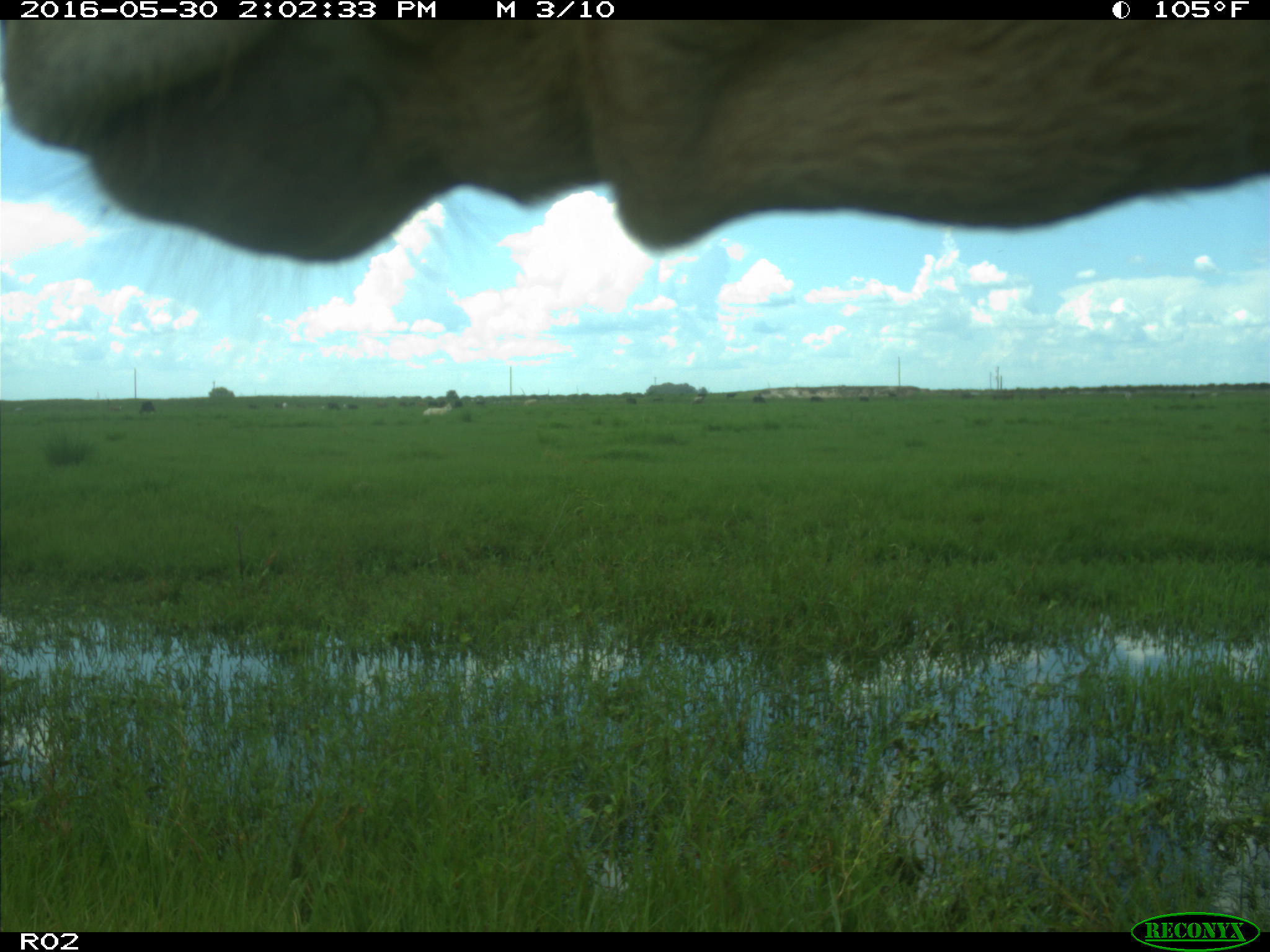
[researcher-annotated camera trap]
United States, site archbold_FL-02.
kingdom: Animalia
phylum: Chordata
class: Mammalia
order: Artiodactyla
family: Bovidae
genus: Bos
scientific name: Bos taurus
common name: domestic cow